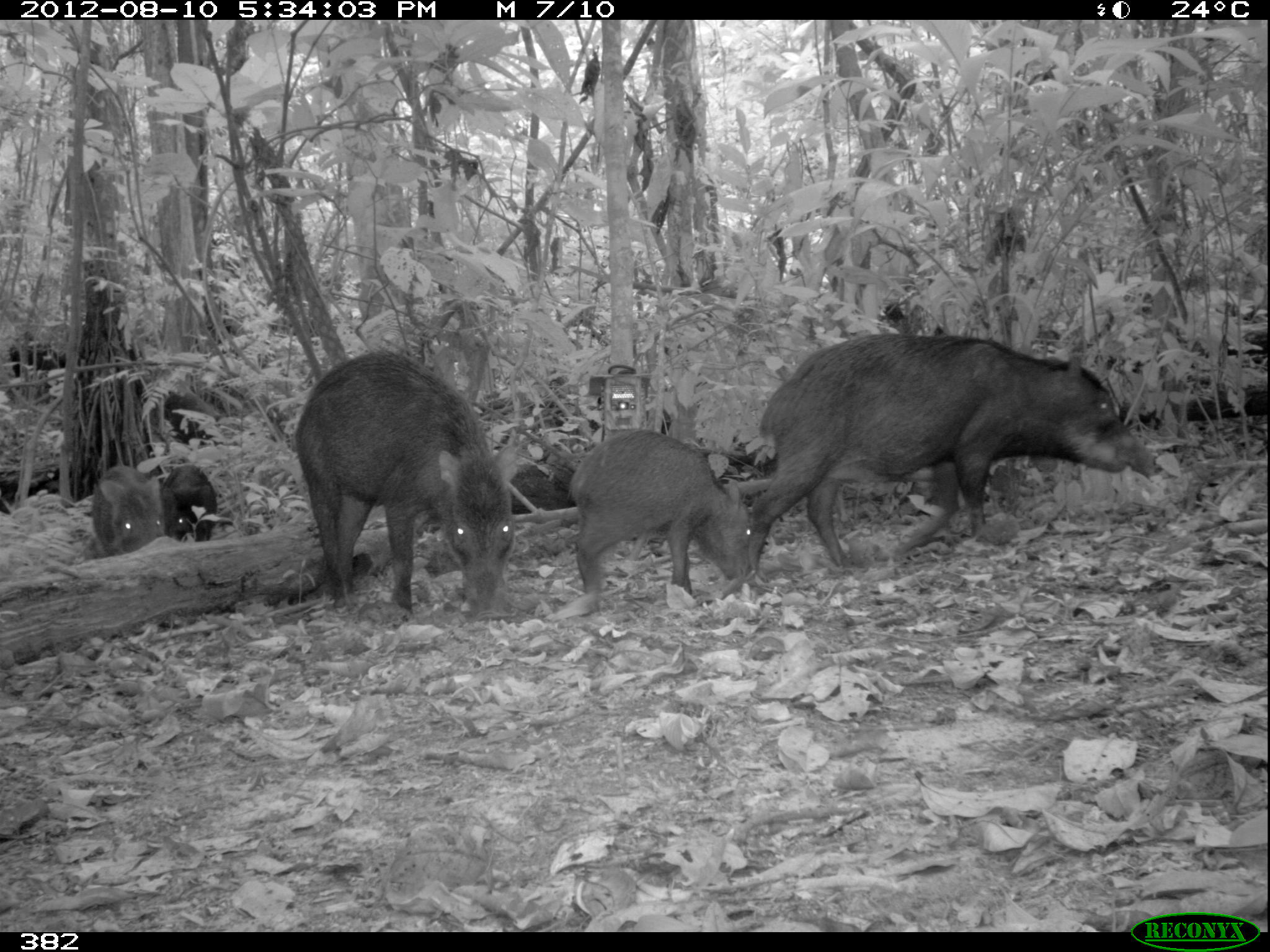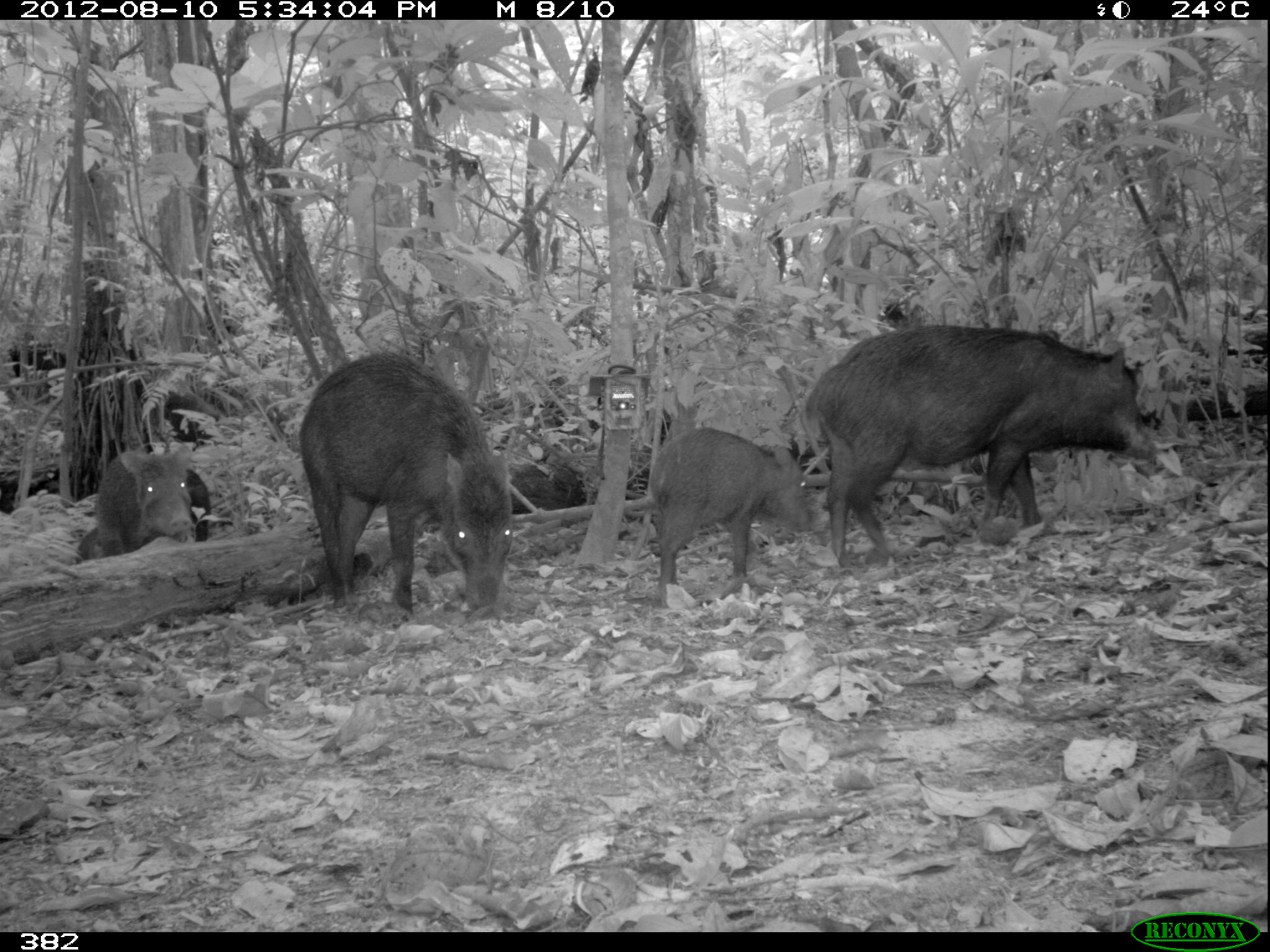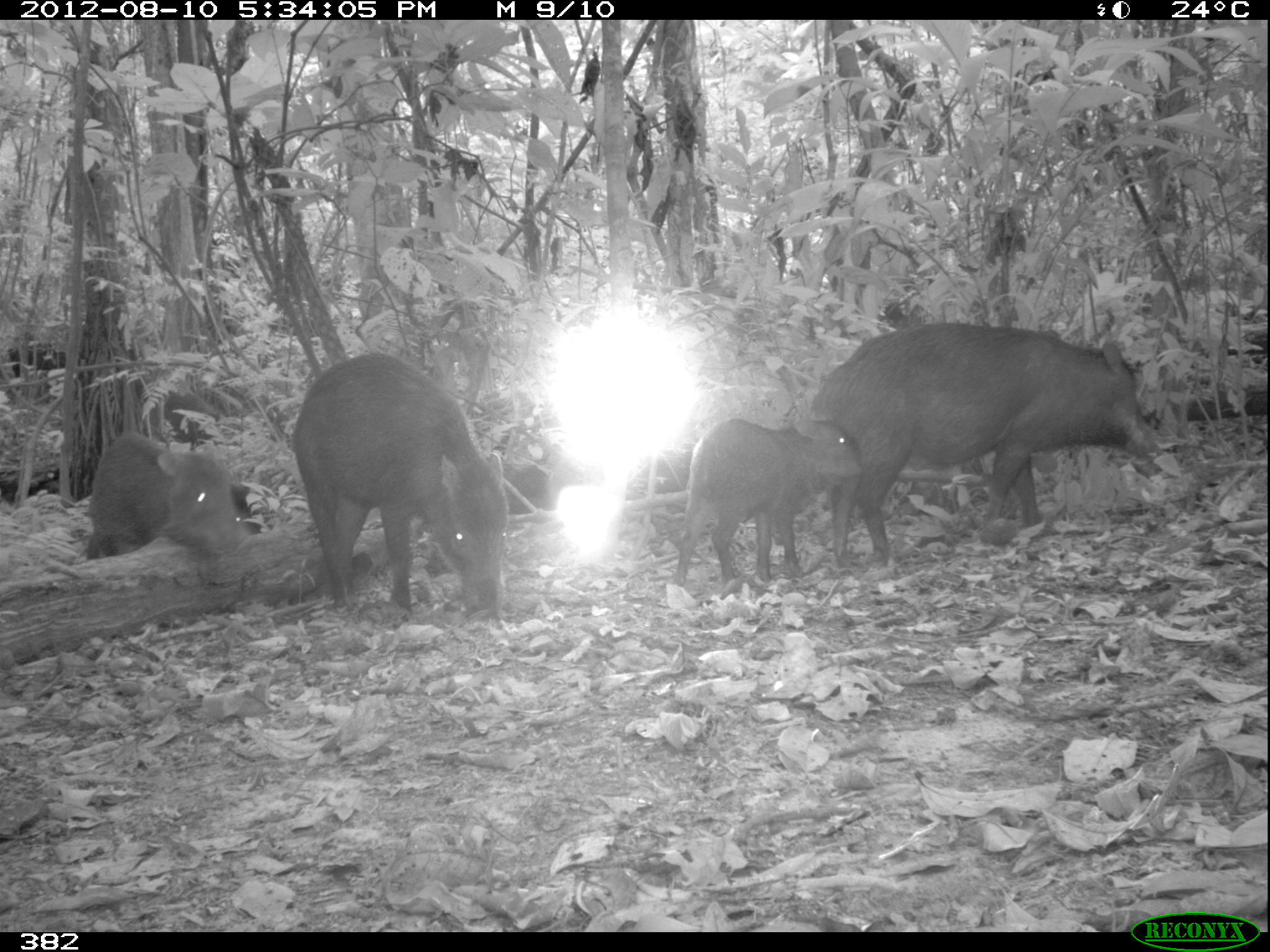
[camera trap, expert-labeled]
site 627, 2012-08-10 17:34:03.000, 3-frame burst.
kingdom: Animalia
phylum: Chordata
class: Mammalia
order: Artiodactyla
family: Tayassuidae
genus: Tayassu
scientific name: Tayassu pecari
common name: white-lipped peccary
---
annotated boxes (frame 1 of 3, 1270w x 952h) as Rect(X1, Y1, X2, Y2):
tayassu pecari: Rect(745, 331, 1157, 570); Rect(292, 349, 519, 618); Rect(569, 427, 751, 609); Rect(91, 464, 161, 556); Rect(161, 463, 219, 542)